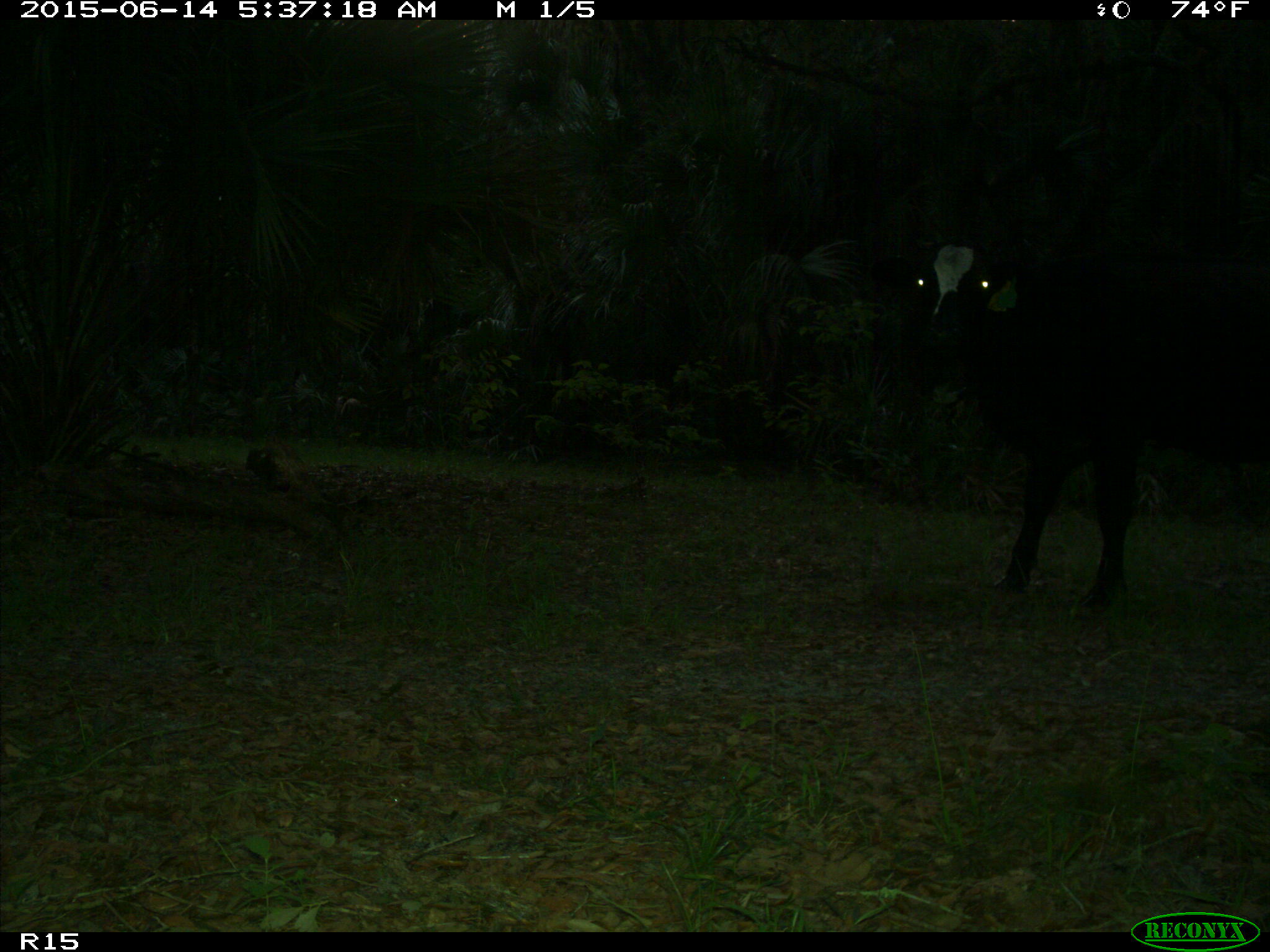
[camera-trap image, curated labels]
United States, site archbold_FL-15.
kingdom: Animalia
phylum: Chordata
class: Mammalia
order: Artiodactyla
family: Bovidae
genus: Bos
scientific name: Bos taurus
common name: domestic cow